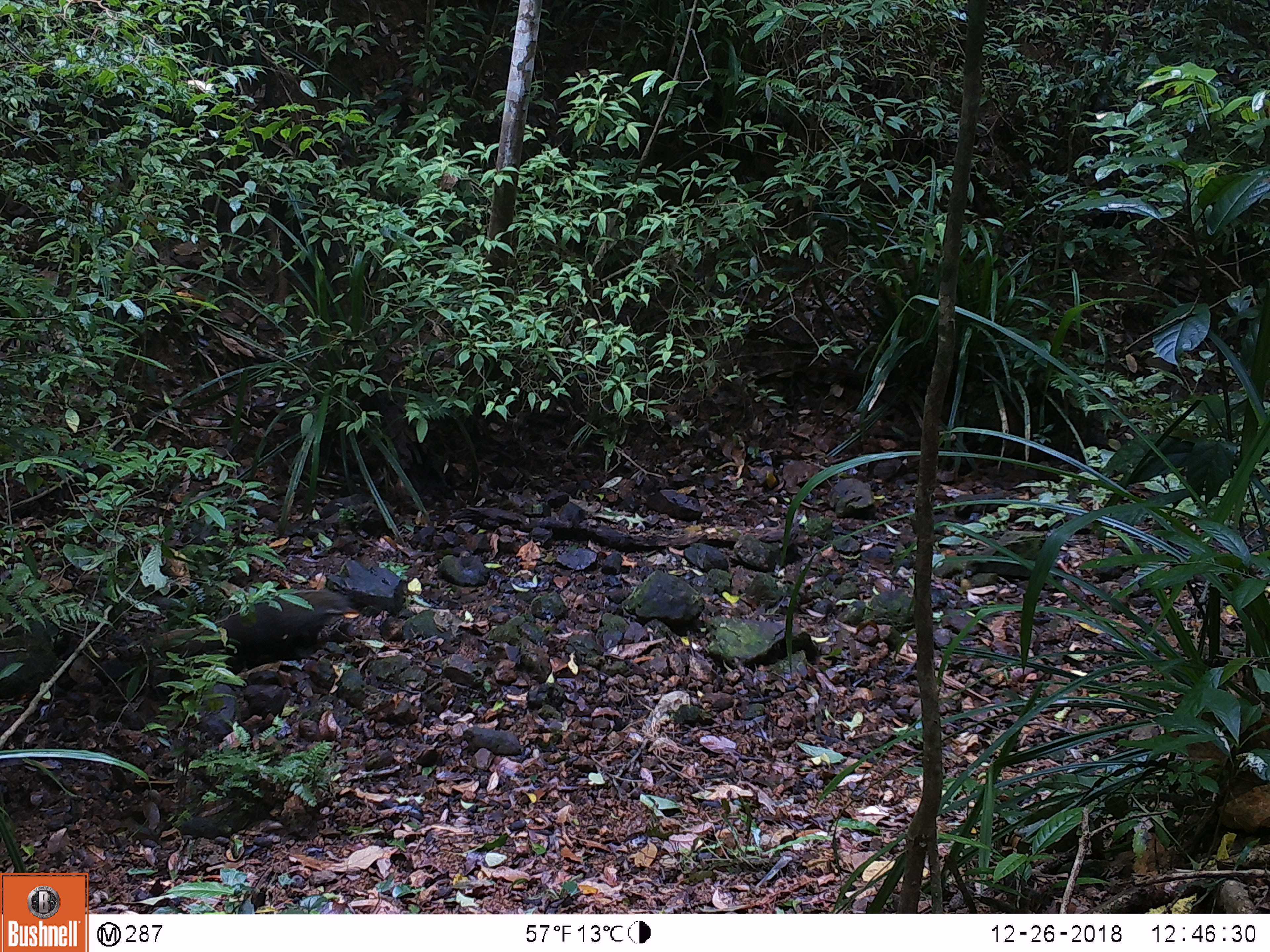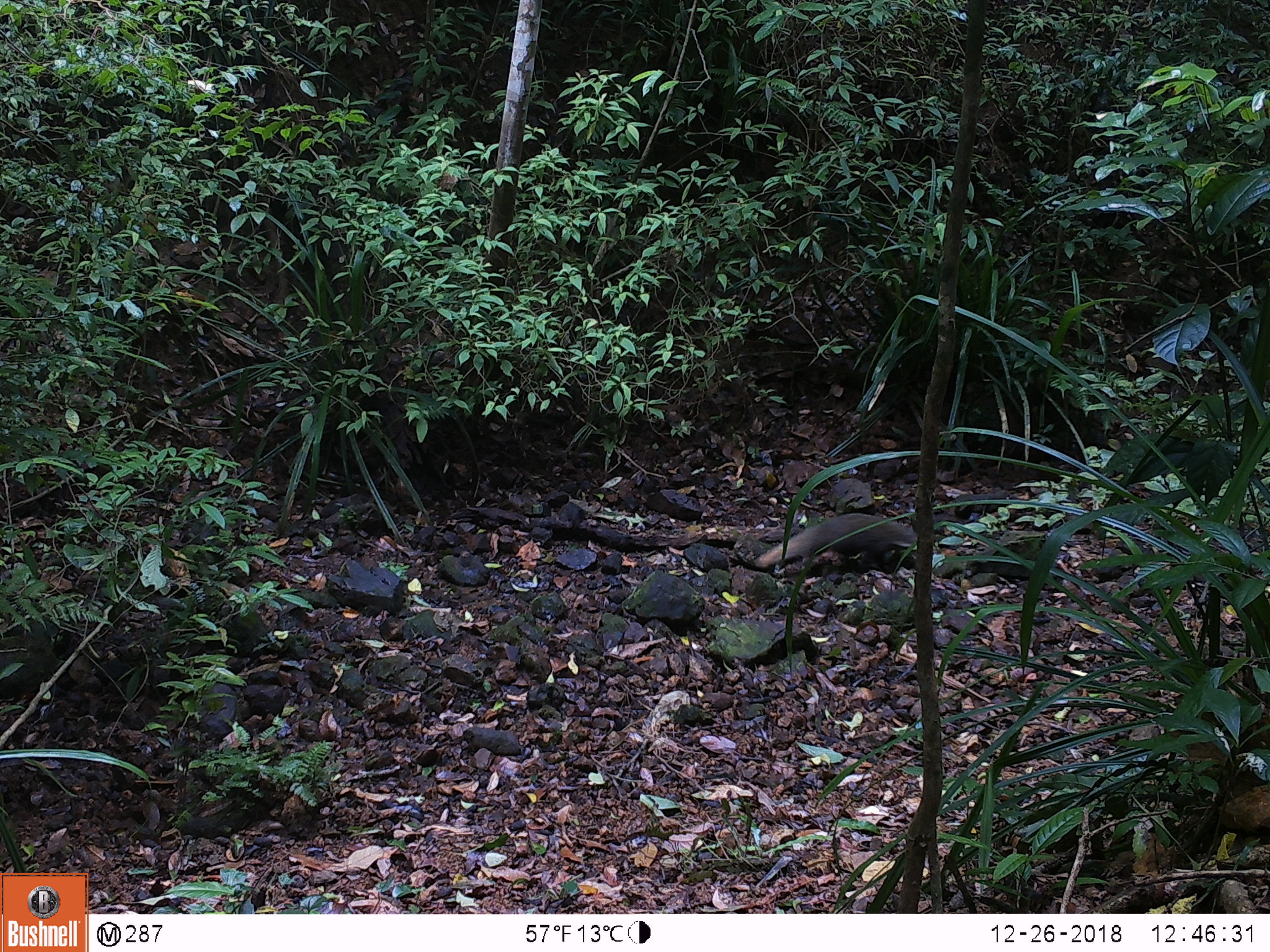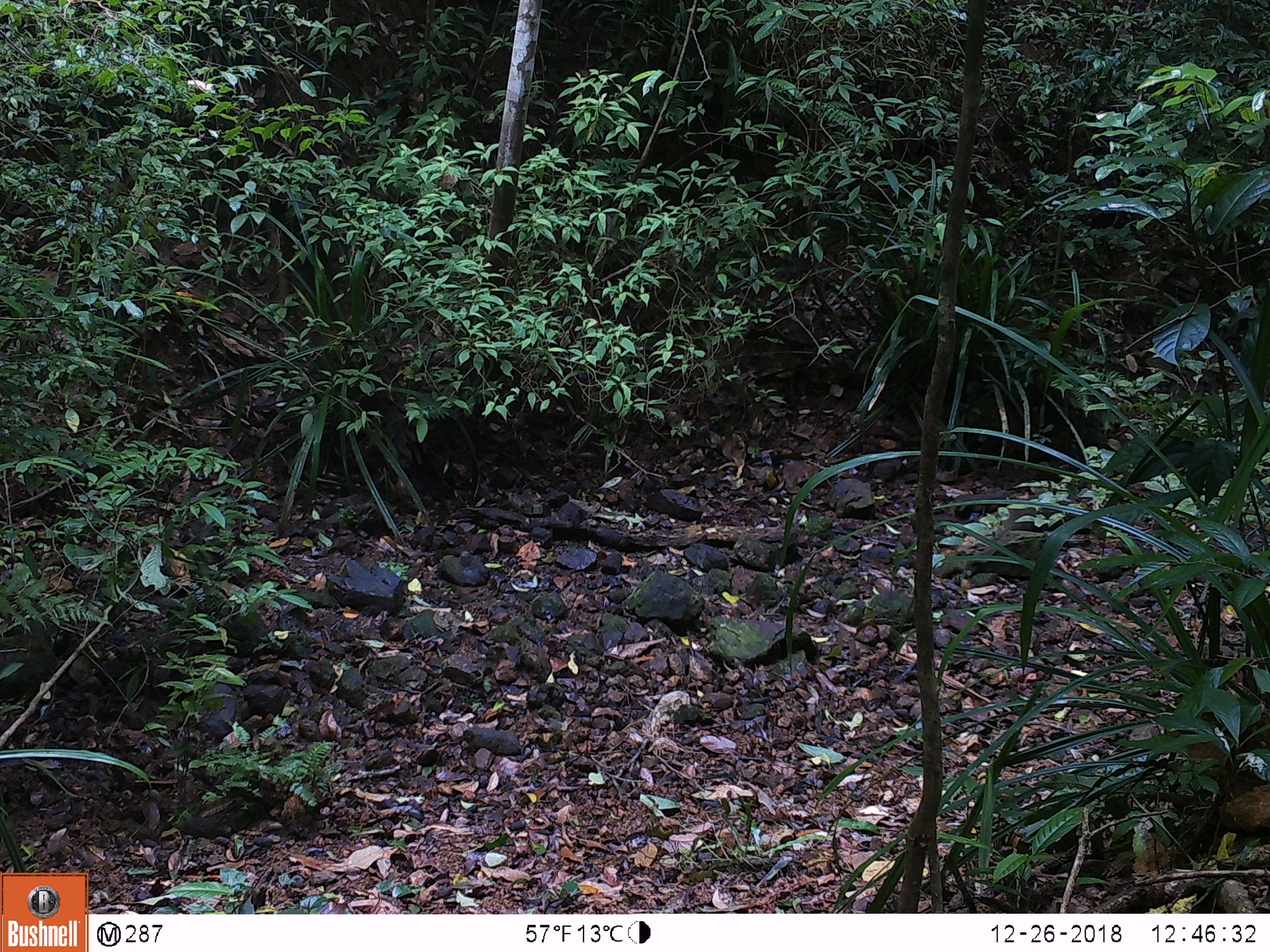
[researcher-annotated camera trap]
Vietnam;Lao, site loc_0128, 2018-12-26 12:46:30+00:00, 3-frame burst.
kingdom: Animalia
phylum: Chordata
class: Mammalia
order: Carnivora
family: Herpestidae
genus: Urva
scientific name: Urva urva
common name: crab-eating mongoose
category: crab eating mongoose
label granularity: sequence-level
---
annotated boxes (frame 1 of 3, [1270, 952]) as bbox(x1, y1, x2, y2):
crab eating mongoose: bbox(118, 585, 358, 659)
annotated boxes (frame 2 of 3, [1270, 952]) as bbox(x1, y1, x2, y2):
crab eating mongoose: bbox(754, 512, 917, 572)